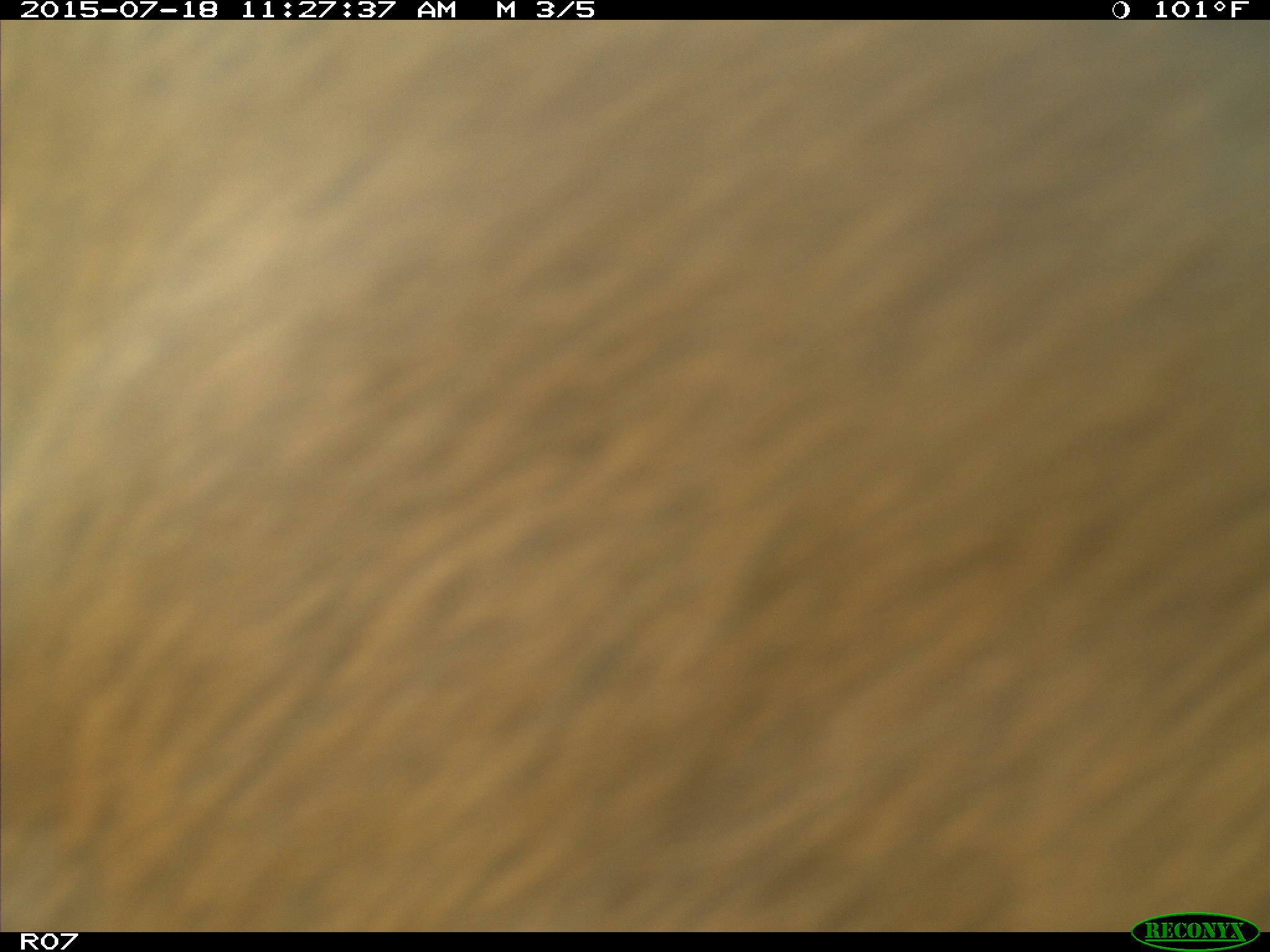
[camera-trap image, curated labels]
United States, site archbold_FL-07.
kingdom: Animalia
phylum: Chordata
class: Mammalia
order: Artiodactyla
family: Bovidae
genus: Bos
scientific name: Bos taurus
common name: domestic cow